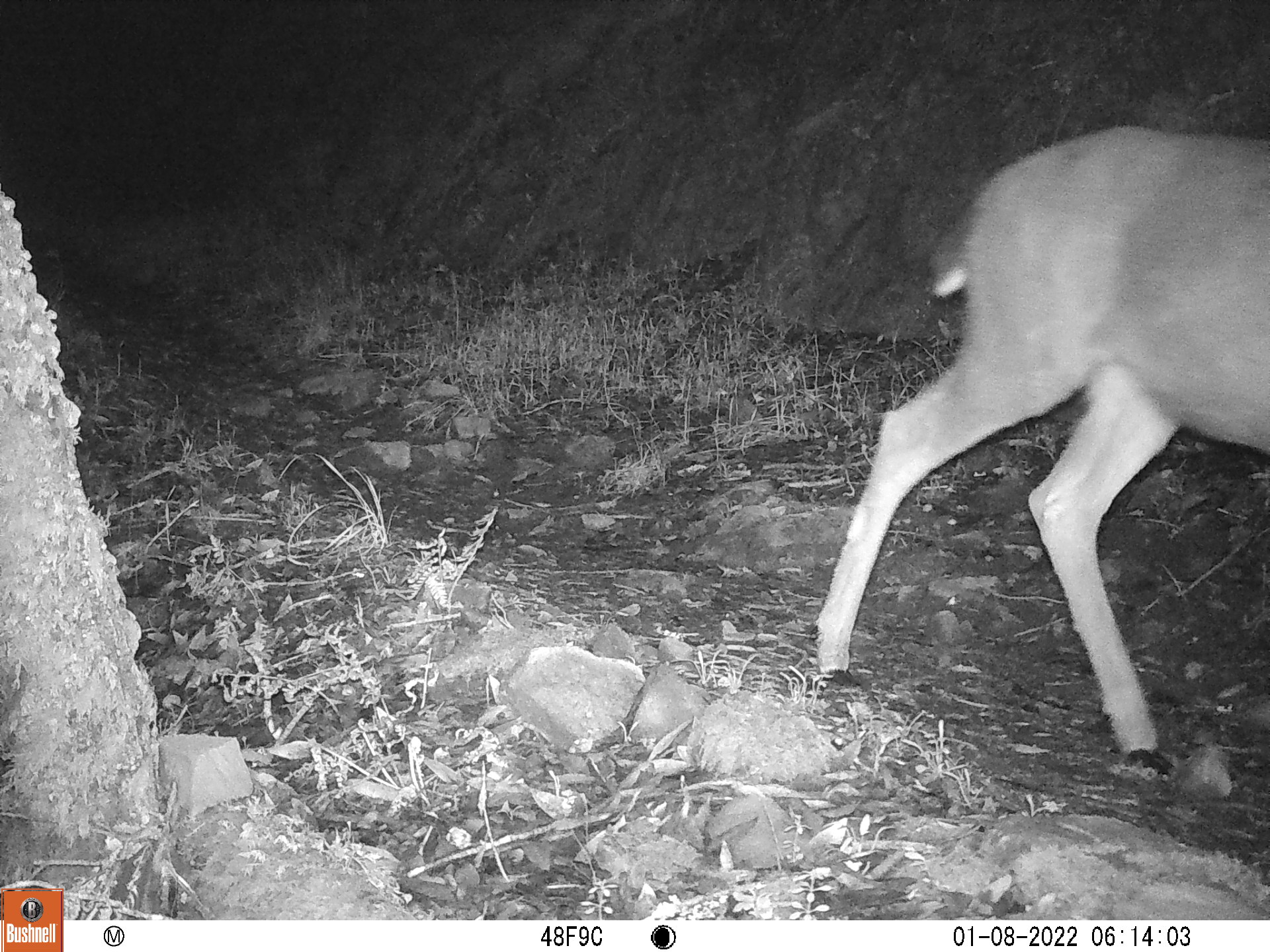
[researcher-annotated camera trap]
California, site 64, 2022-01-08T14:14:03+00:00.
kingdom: Animalia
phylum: Chordata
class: Mammalia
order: Artiodactyla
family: Cervidae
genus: Odocoileus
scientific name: Odocoileus hemionus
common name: mule deer